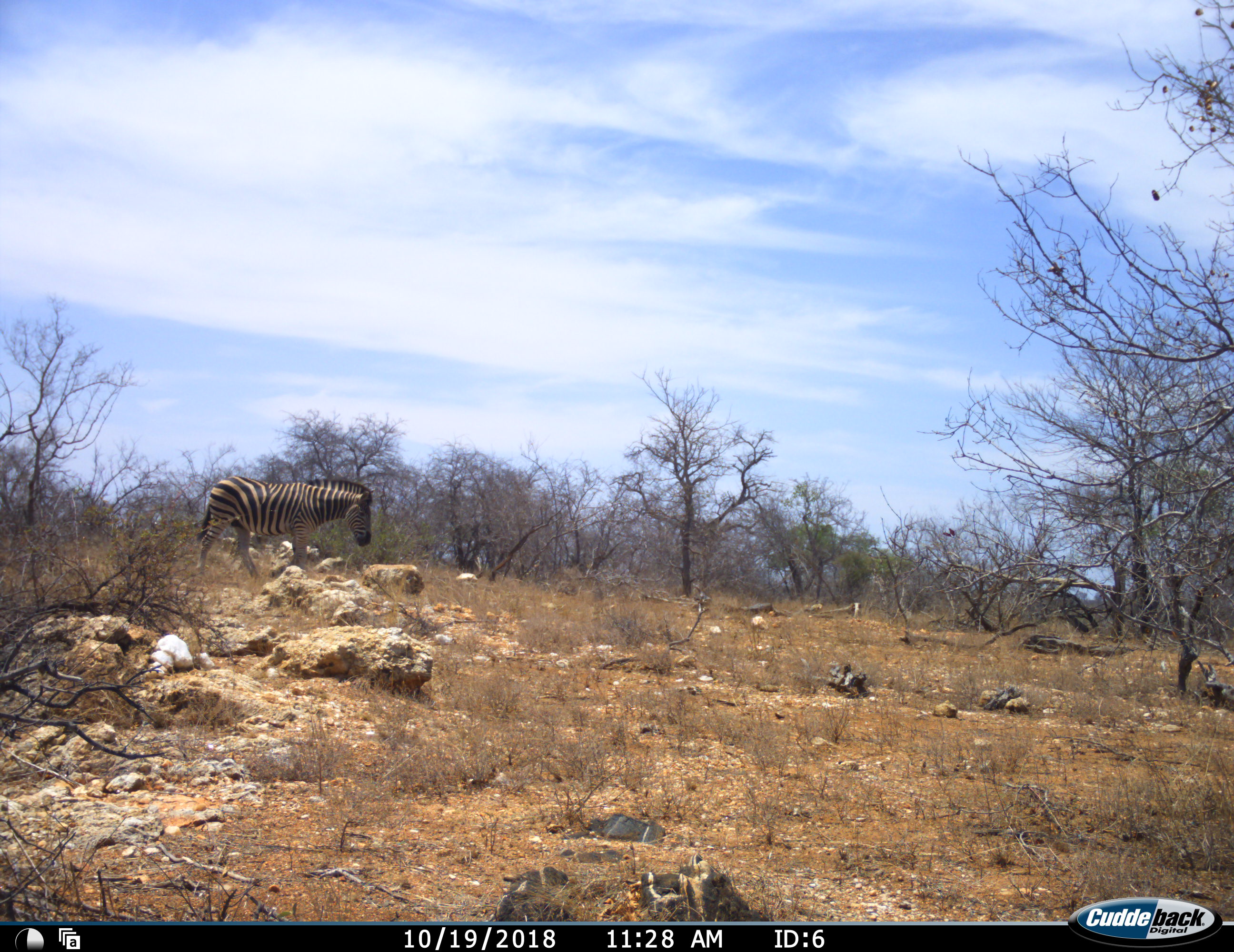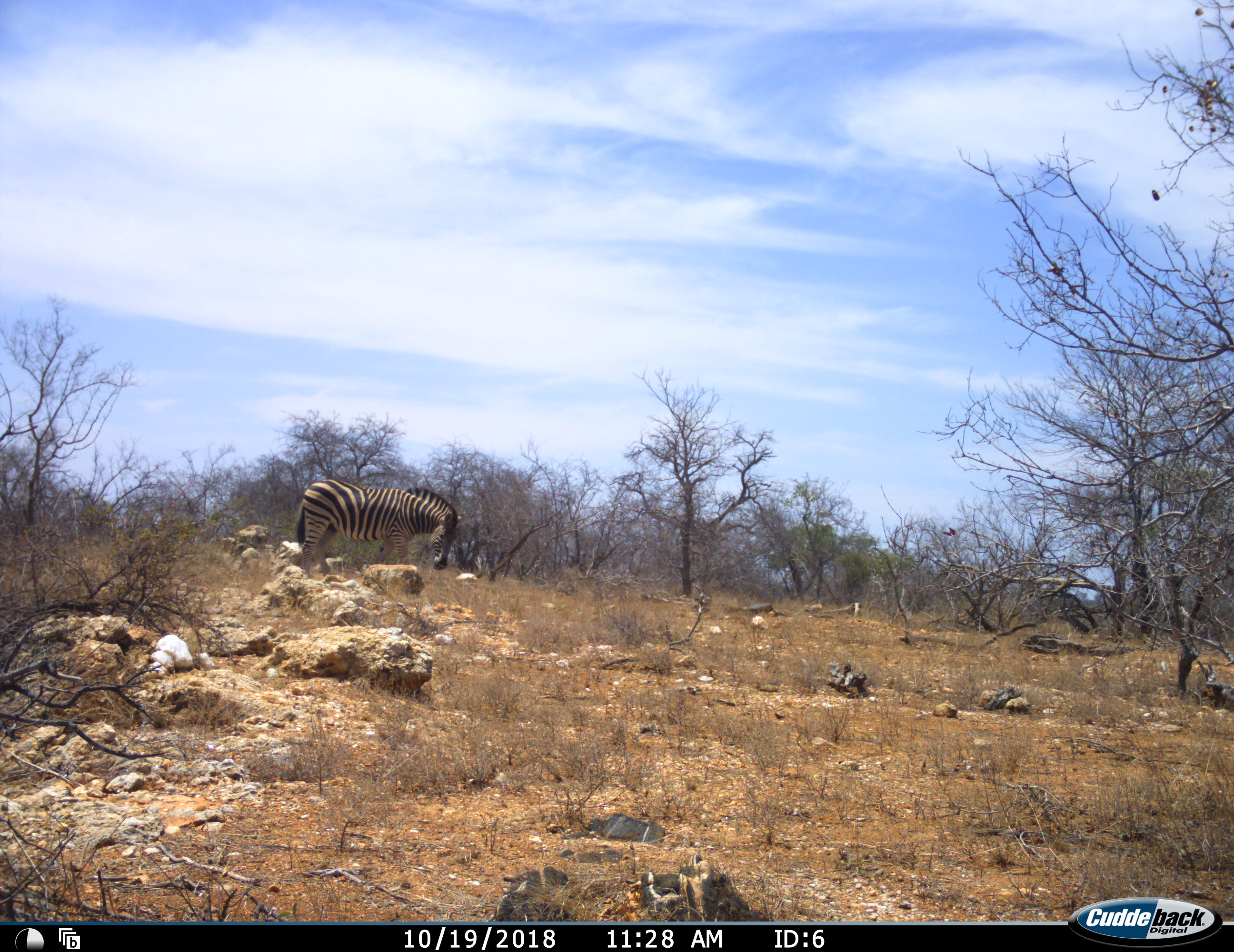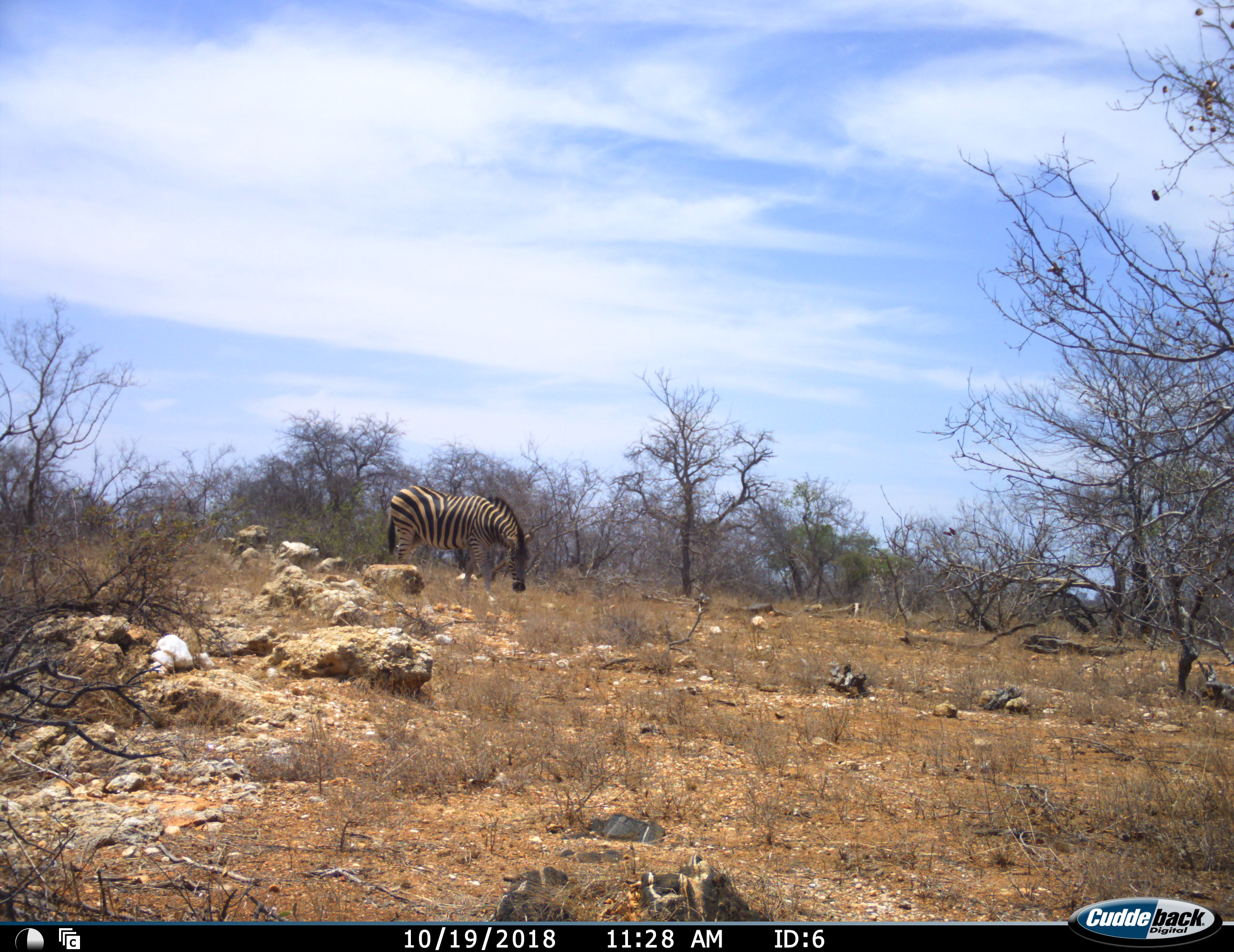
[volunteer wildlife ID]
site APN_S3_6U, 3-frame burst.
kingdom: Animalia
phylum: Chordata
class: Mammalia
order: Perissodactyla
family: Equidae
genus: Equus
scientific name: Equus quagga burchellii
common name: burchell's zebra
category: zebraburchells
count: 1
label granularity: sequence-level